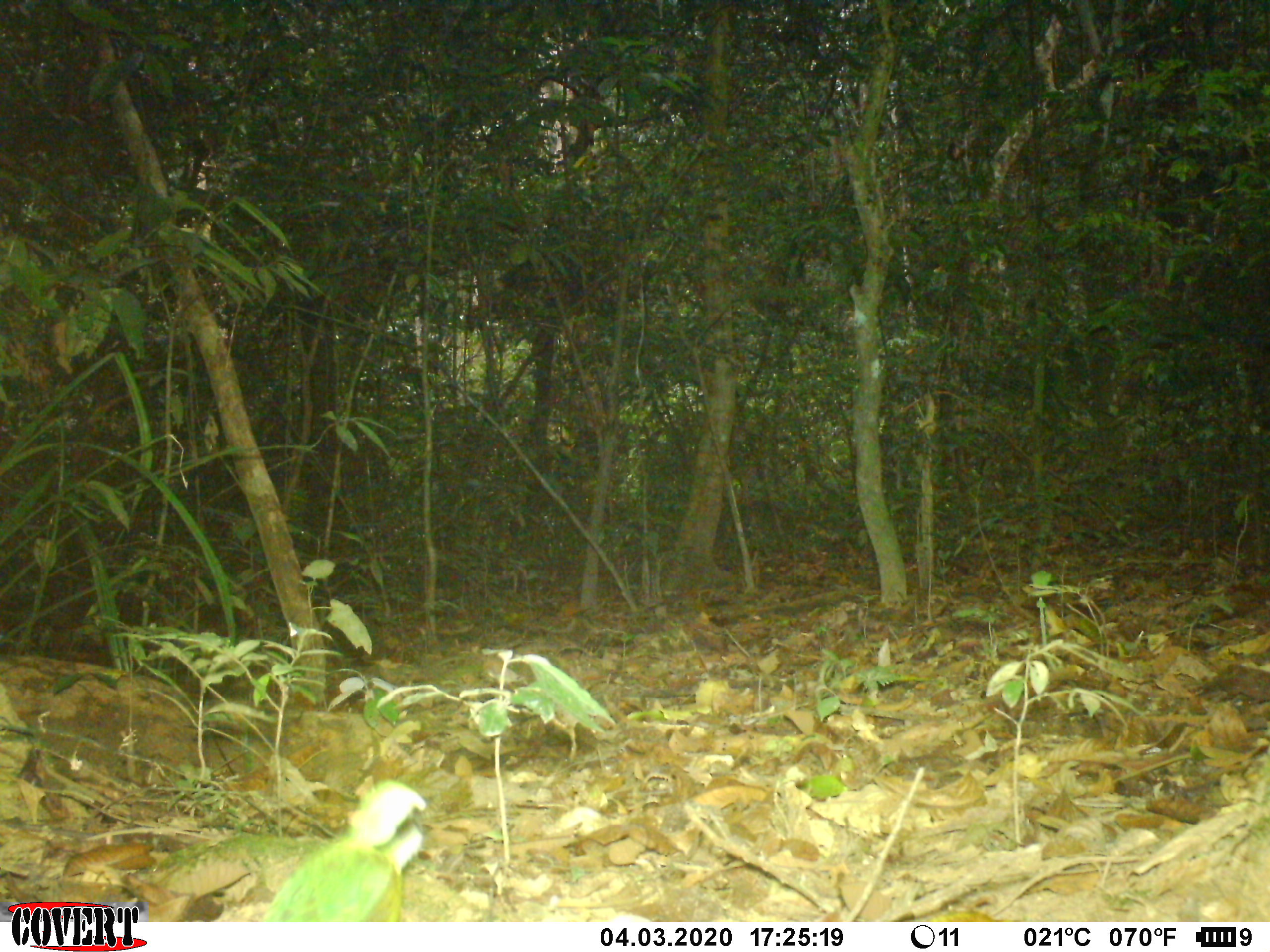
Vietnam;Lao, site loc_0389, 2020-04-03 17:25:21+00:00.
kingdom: Animalia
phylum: Chordata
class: Aves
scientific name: Aves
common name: bird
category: unidentified bird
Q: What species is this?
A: Unidentified bird (bird) (Aves).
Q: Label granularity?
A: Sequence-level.